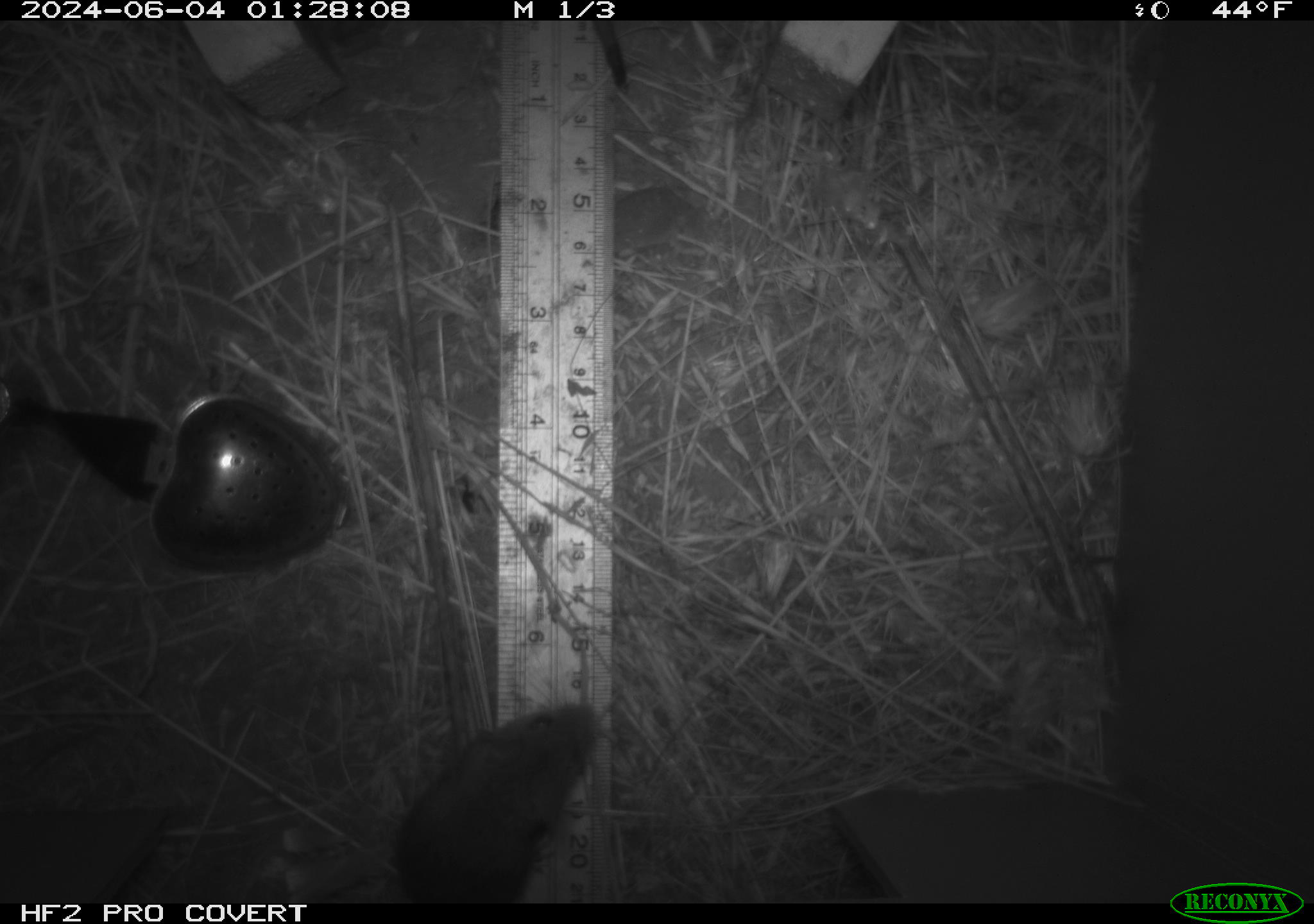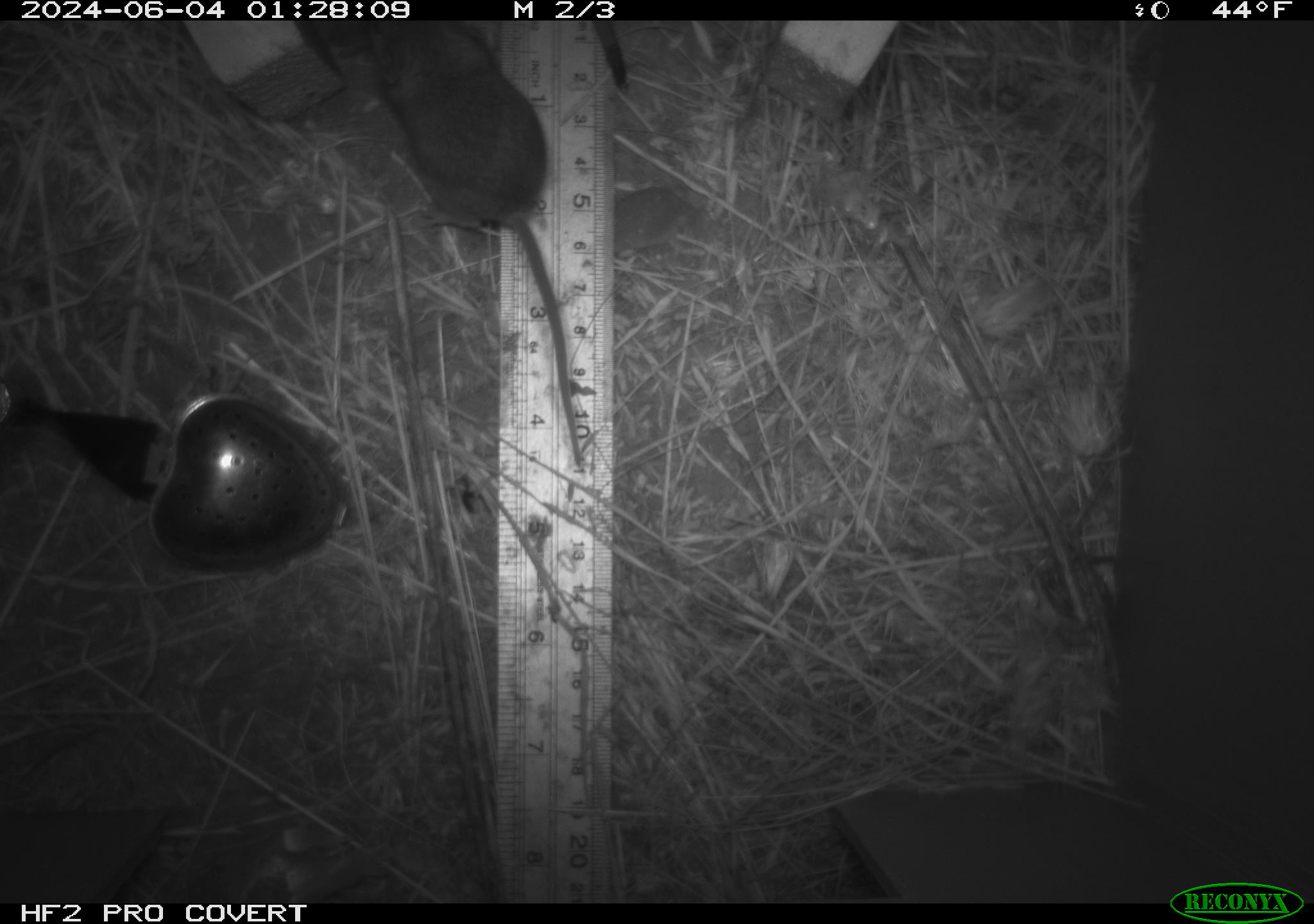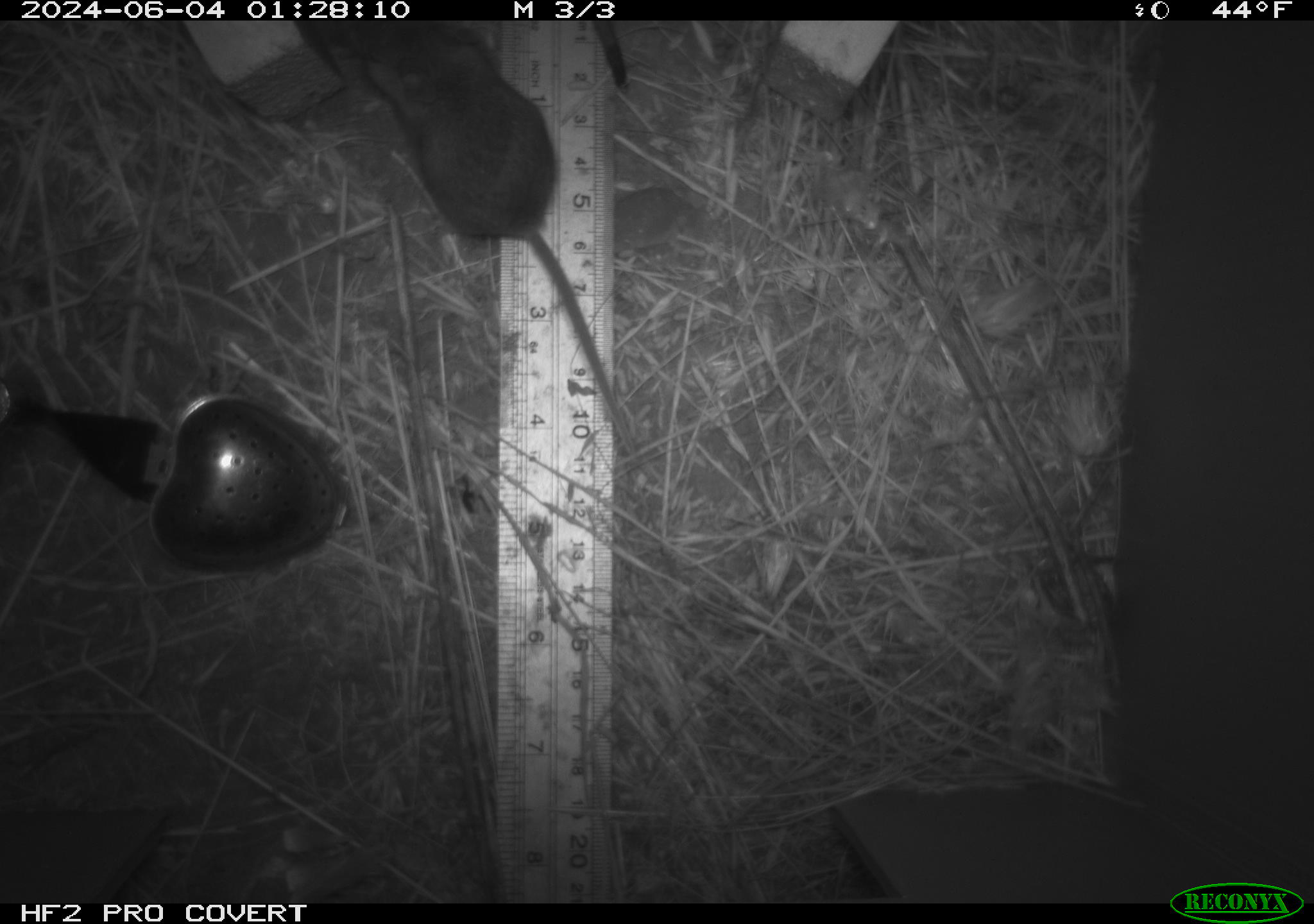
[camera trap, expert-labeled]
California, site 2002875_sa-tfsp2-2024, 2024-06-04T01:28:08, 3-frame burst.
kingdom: Animalia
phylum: Chordata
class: Mammalia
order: Rodentia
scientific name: Rodentia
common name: mouse species